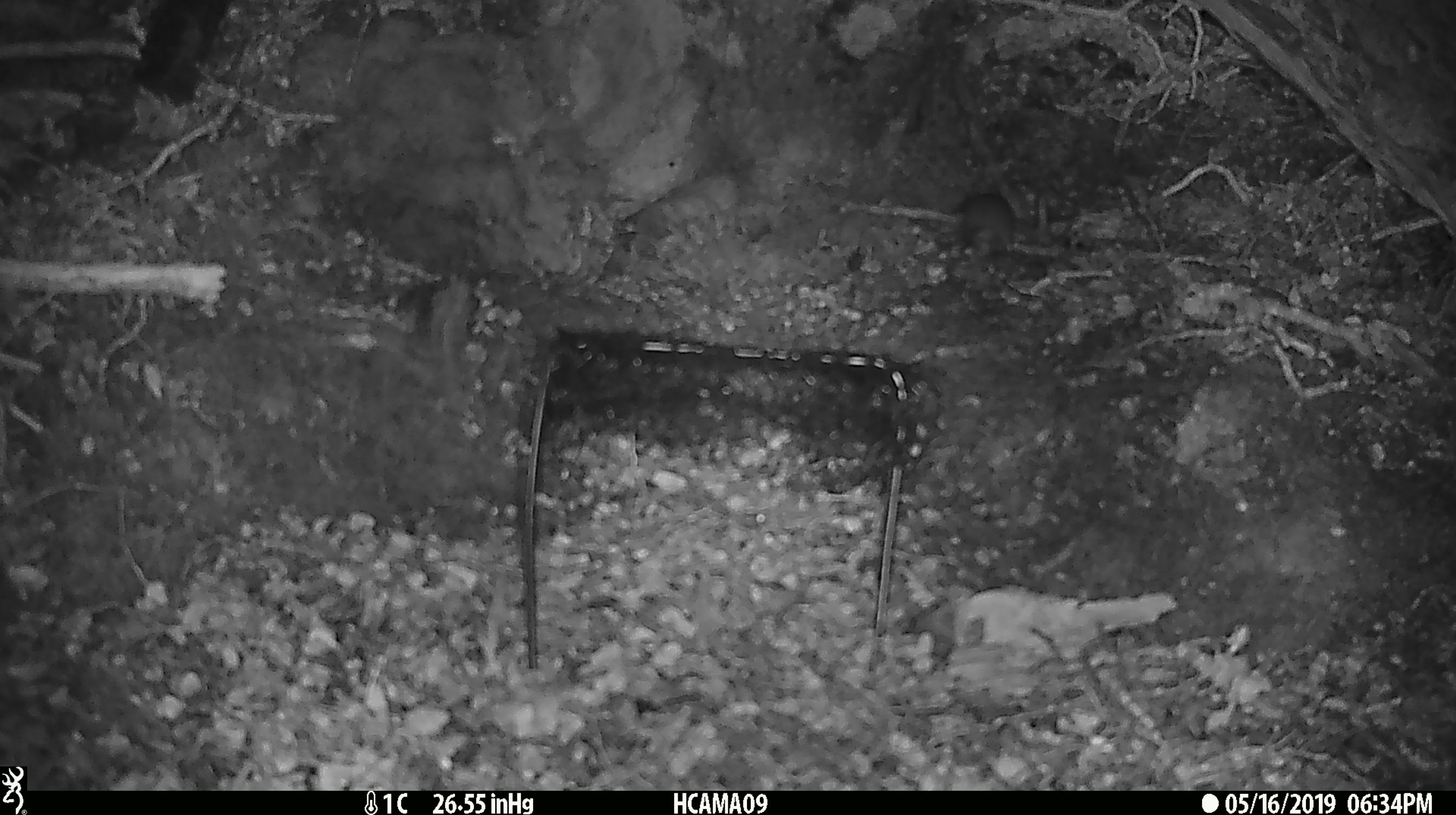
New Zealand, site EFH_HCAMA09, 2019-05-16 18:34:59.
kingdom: Animalia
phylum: Chordata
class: Mammalia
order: Rodentia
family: Muridae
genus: Rattus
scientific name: Rattus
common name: rat